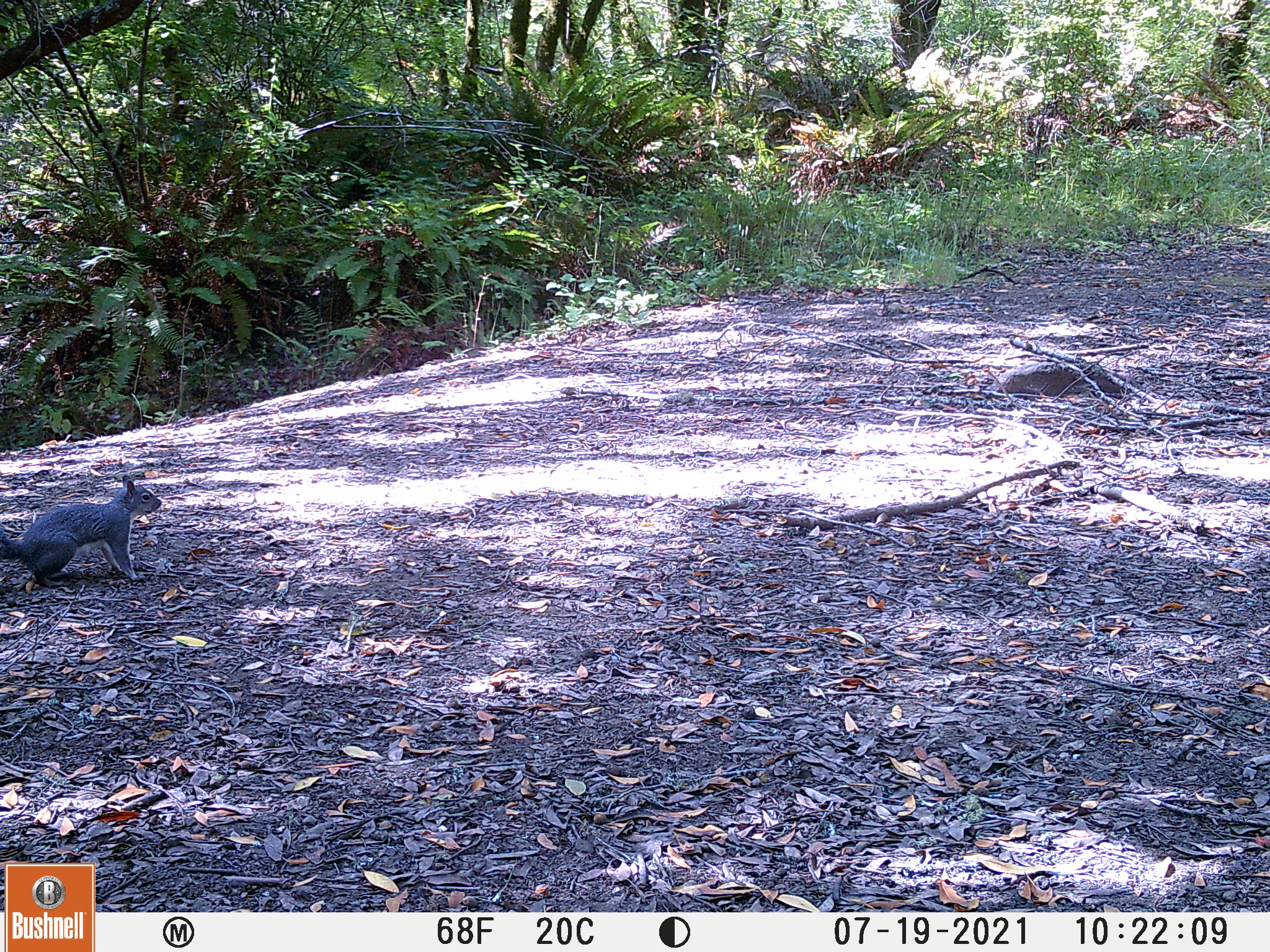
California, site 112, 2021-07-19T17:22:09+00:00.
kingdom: Animalia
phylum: Chordata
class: Mammalia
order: Rodentia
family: Sciuridae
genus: Sciurus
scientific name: Sciurus griseus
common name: western gray squirrel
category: western grey squirrel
Western grey squirrel (western gray squirrel) (Sciurus griseus).